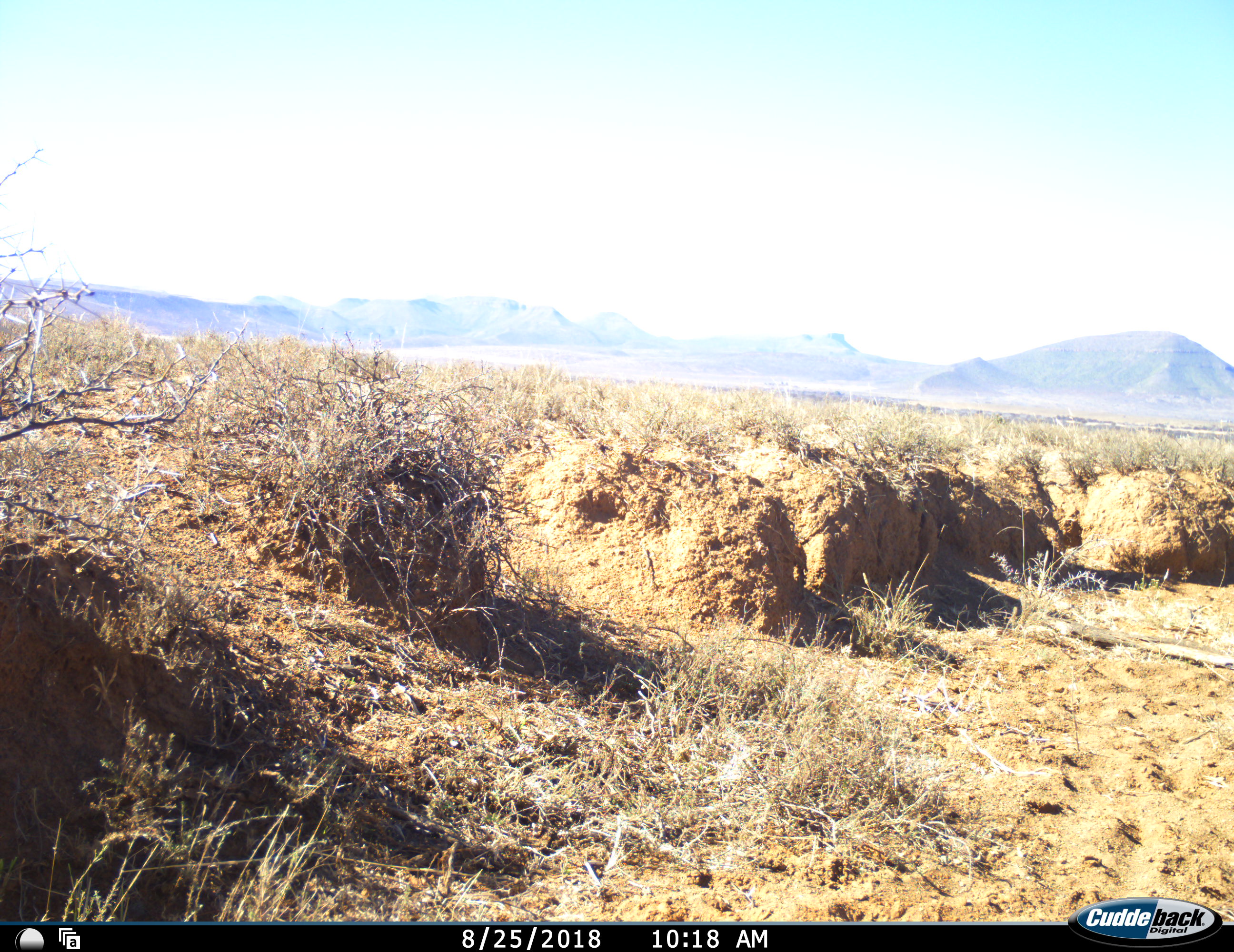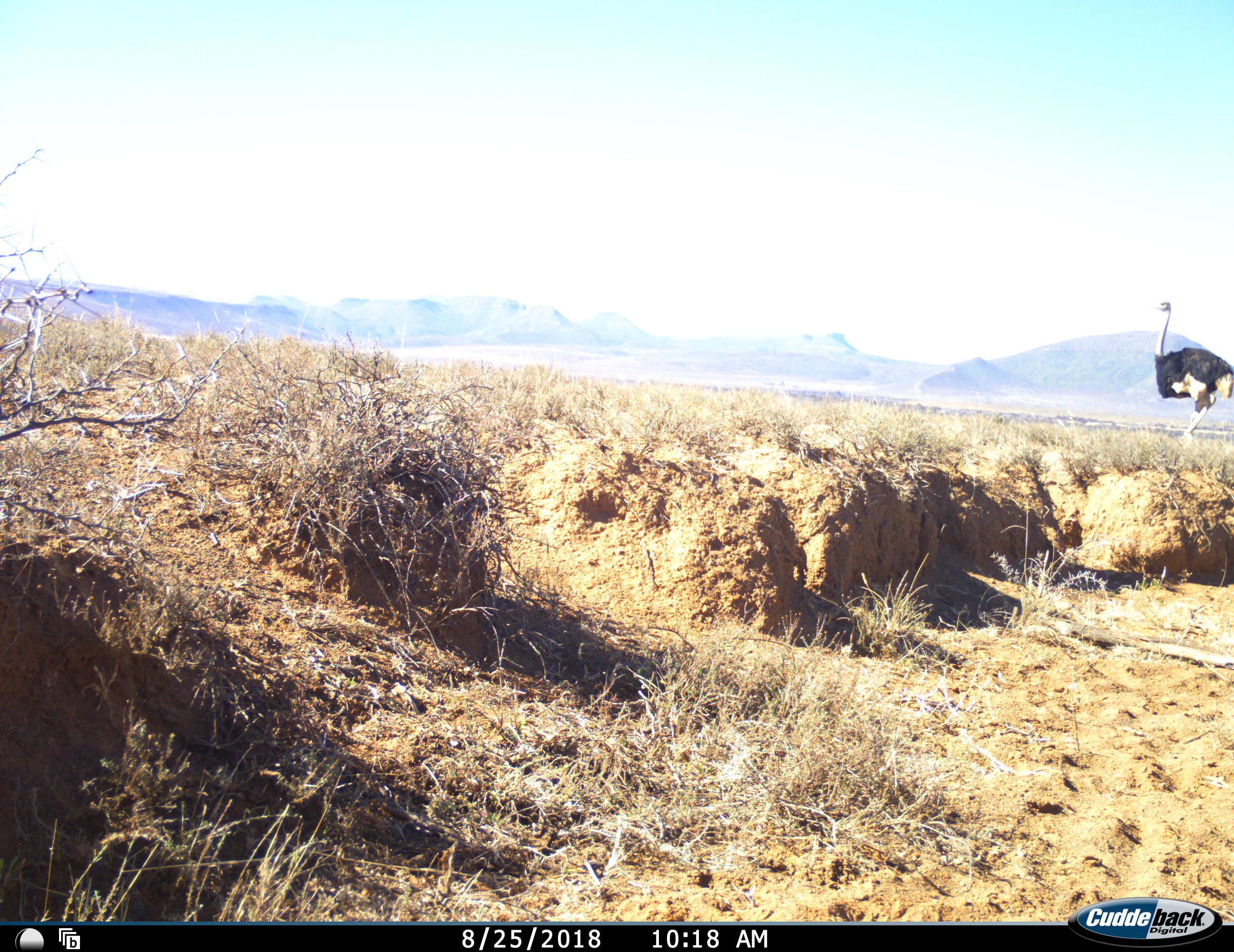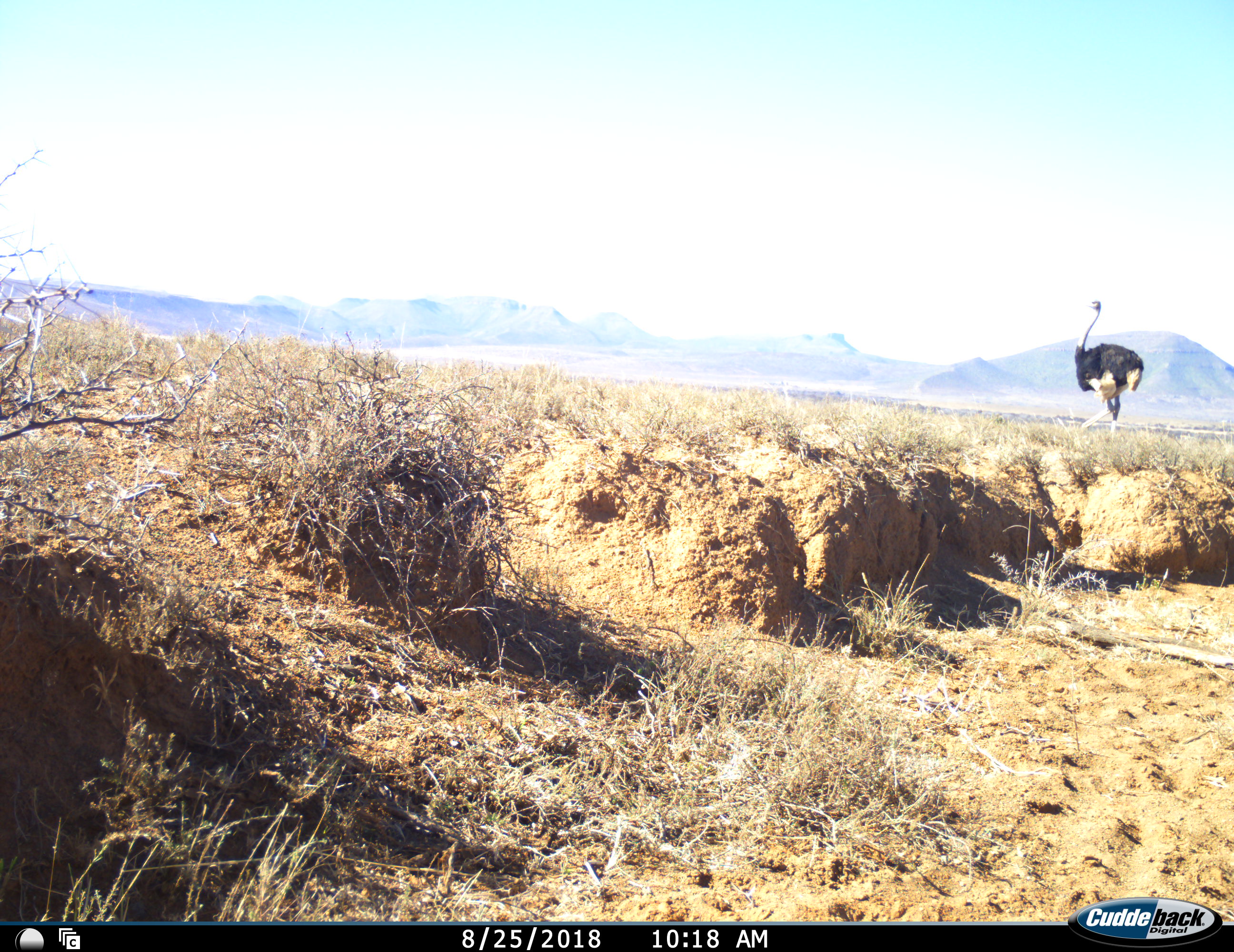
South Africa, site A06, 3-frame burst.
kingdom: Animalia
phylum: Chordata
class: Aves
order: Struthioniformes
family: Struthionidae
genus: Struthio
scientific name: Struthio camelus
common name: ostrich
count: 1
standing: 0%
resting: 0%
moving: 100%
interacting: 0%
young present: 0%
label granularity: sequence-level